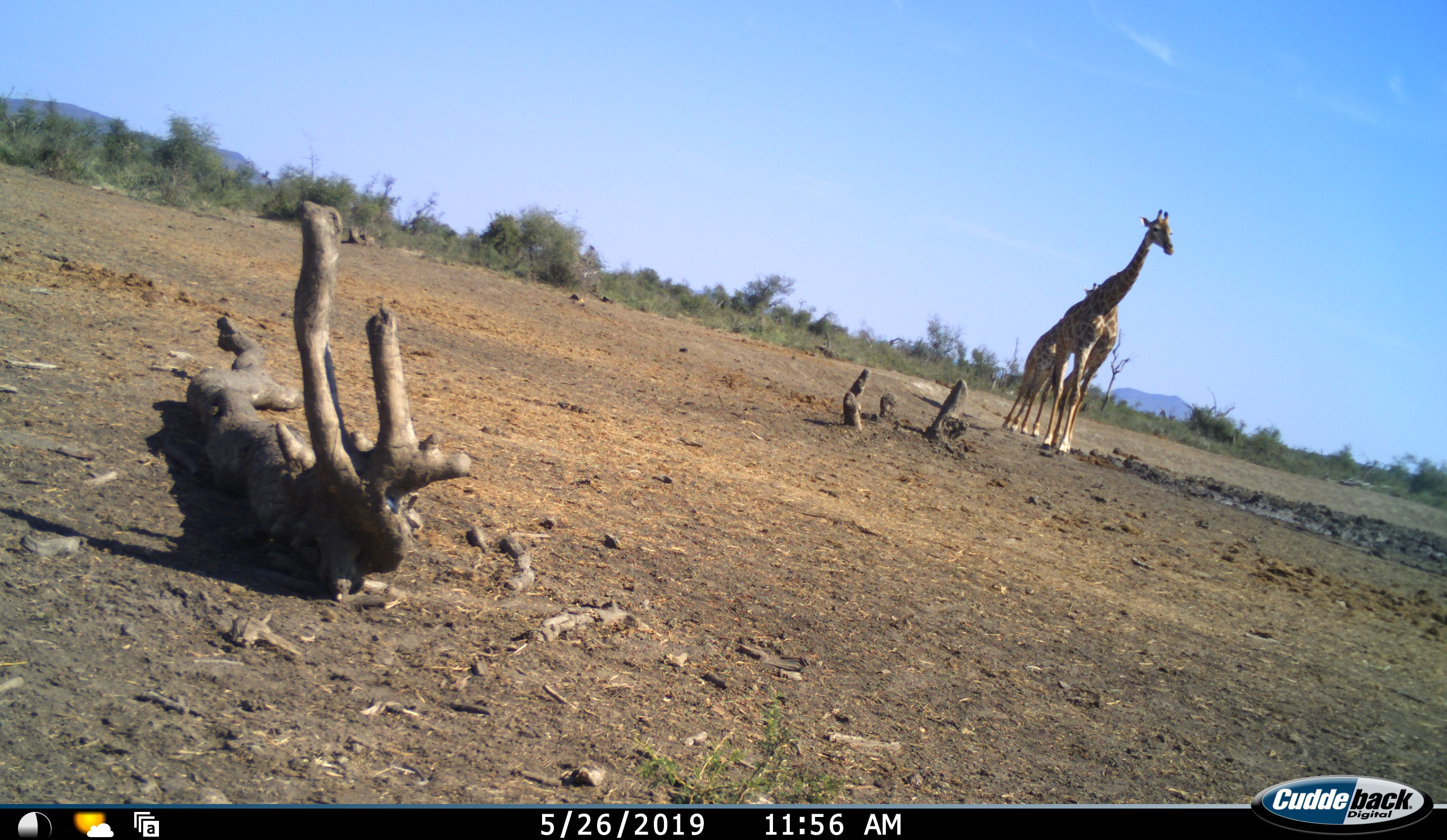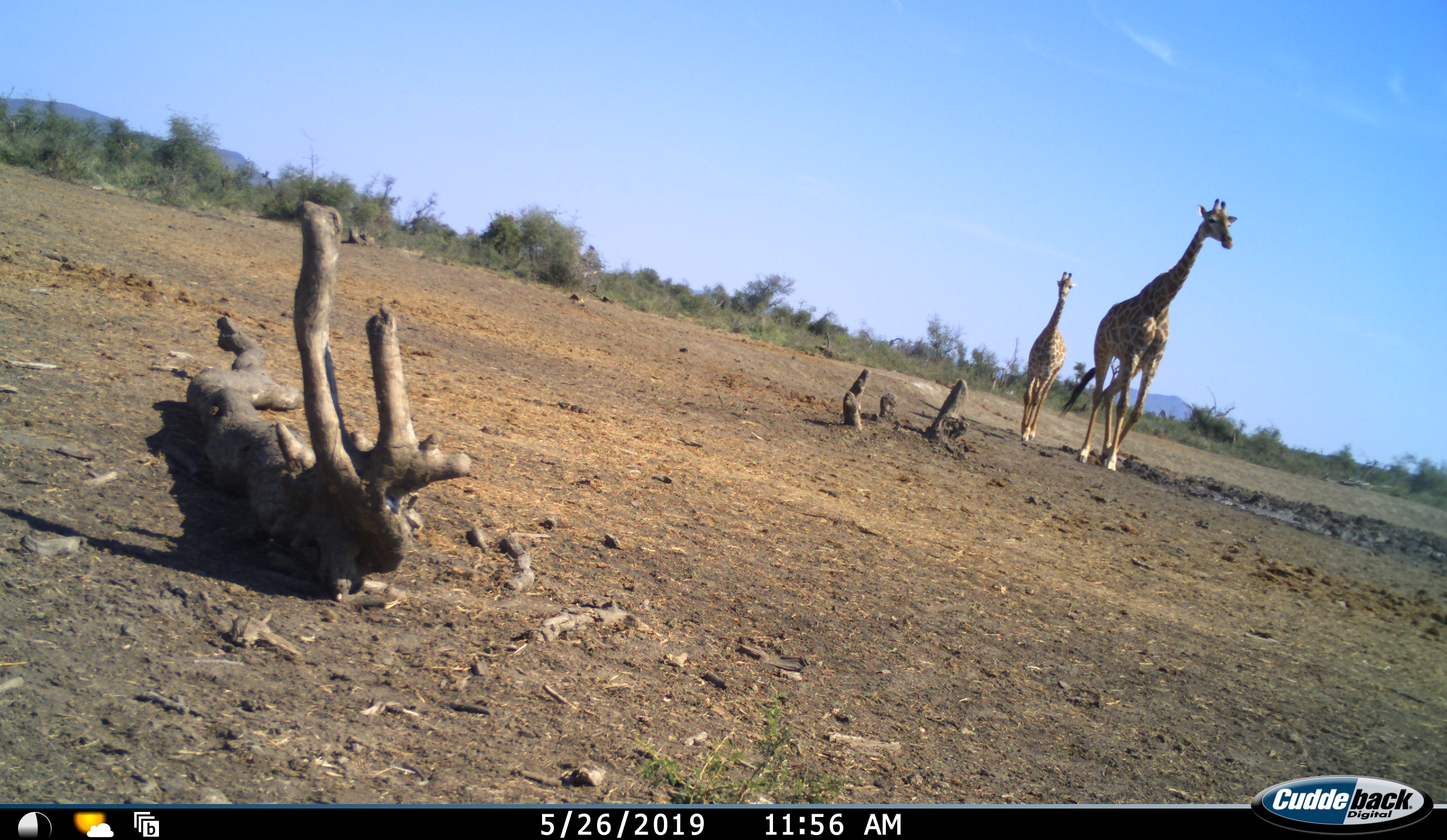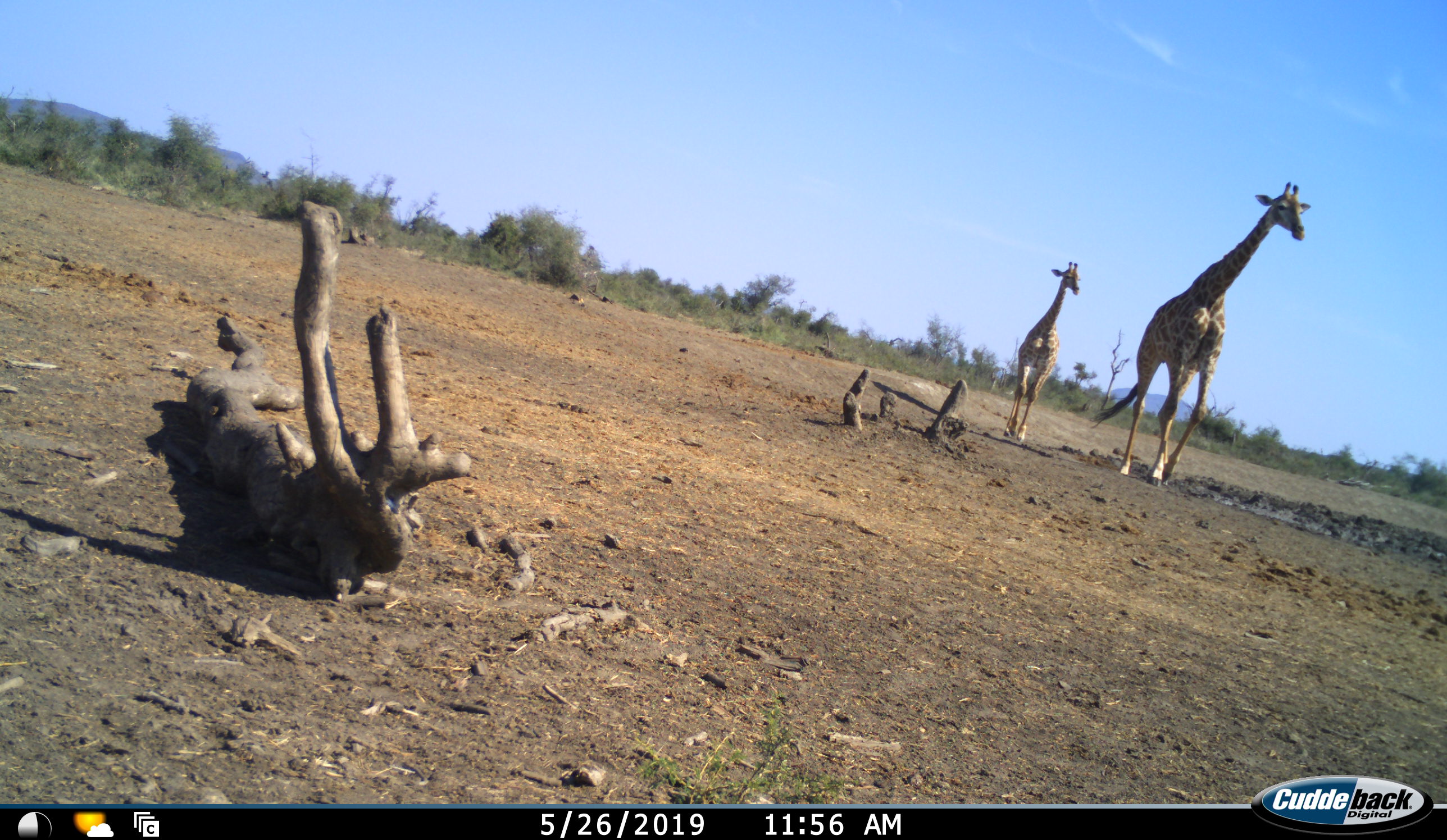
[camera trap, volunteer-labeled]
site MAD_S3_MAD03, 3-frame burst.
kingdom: Animalia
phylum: Chordata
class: Mammalia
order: Artiodactyla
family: Giraffidae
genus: Giraffa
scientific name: Giraffa camelopardalis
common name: giraffe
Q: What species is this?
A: Giraffe (Giraffa camelopardalis).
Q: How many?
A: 2.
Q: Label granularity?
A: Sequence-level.